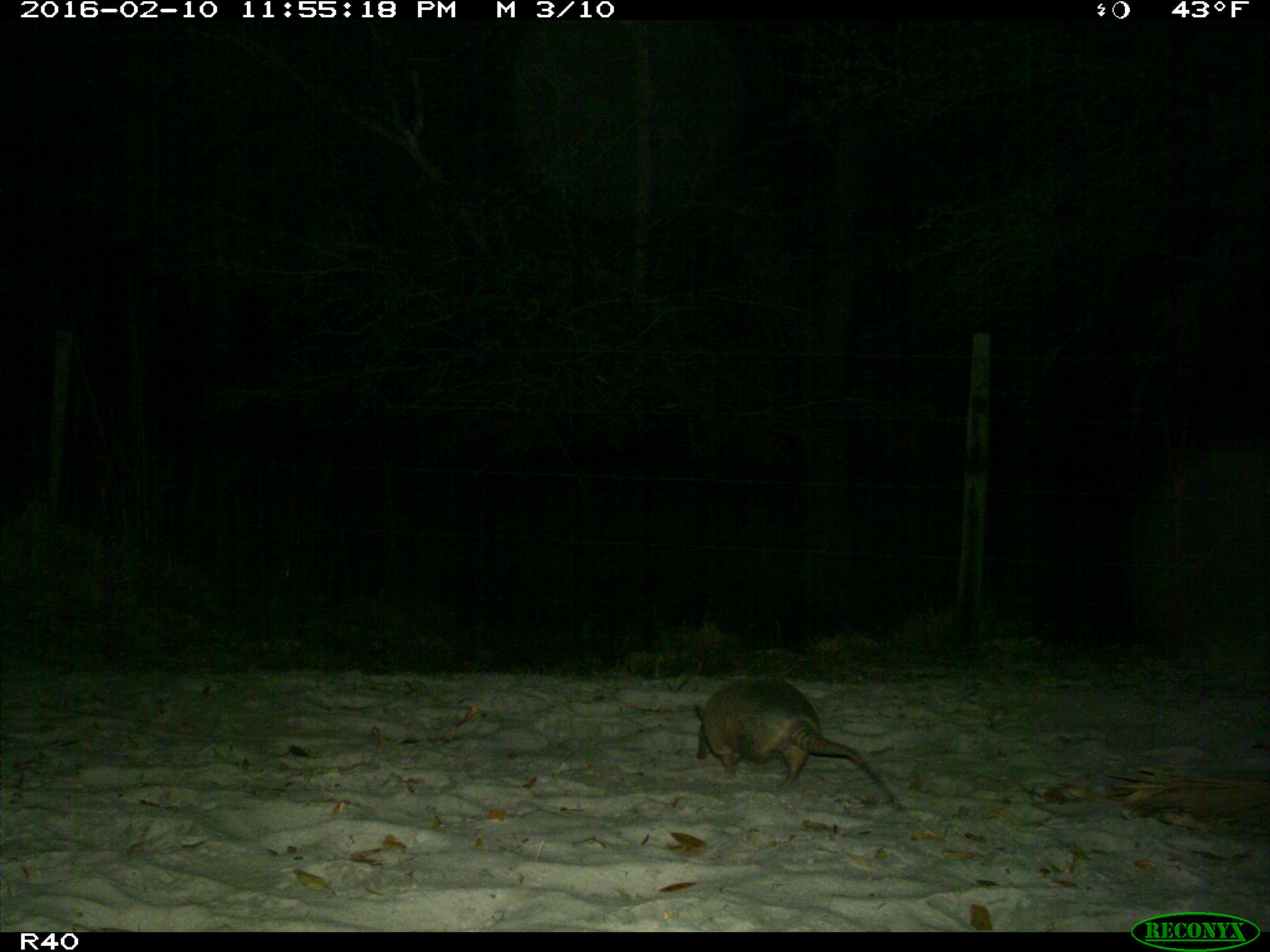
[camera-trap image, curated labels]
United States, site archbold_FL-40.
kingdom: Animalia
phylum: Chordata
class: Mammalia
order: Cingulata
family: Dasypodidae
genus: Dasypus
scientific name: Dasypus novemcinctus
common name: nine-banded armadillo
Dasypus novemcinctus (nine-banded armadillo).